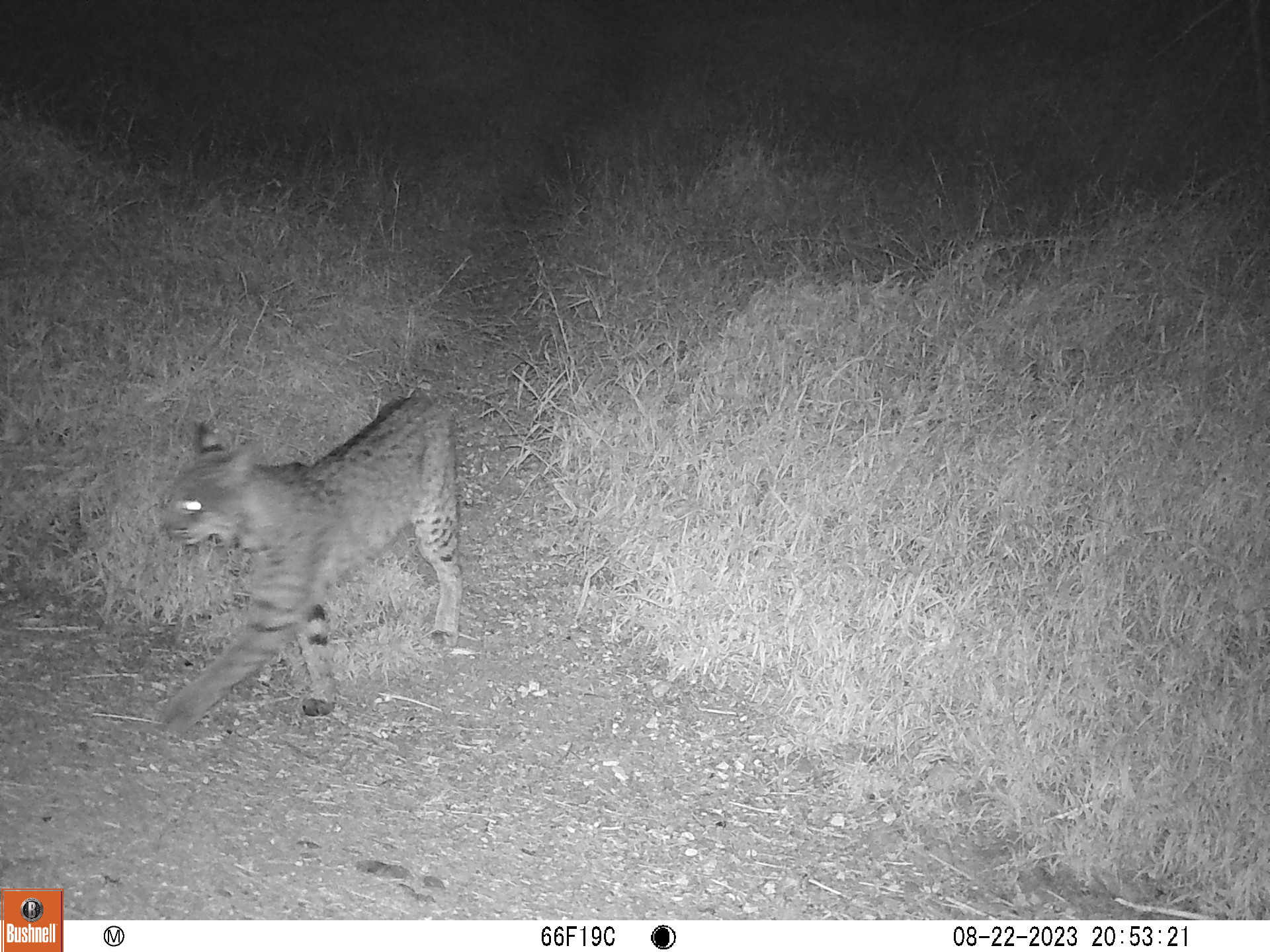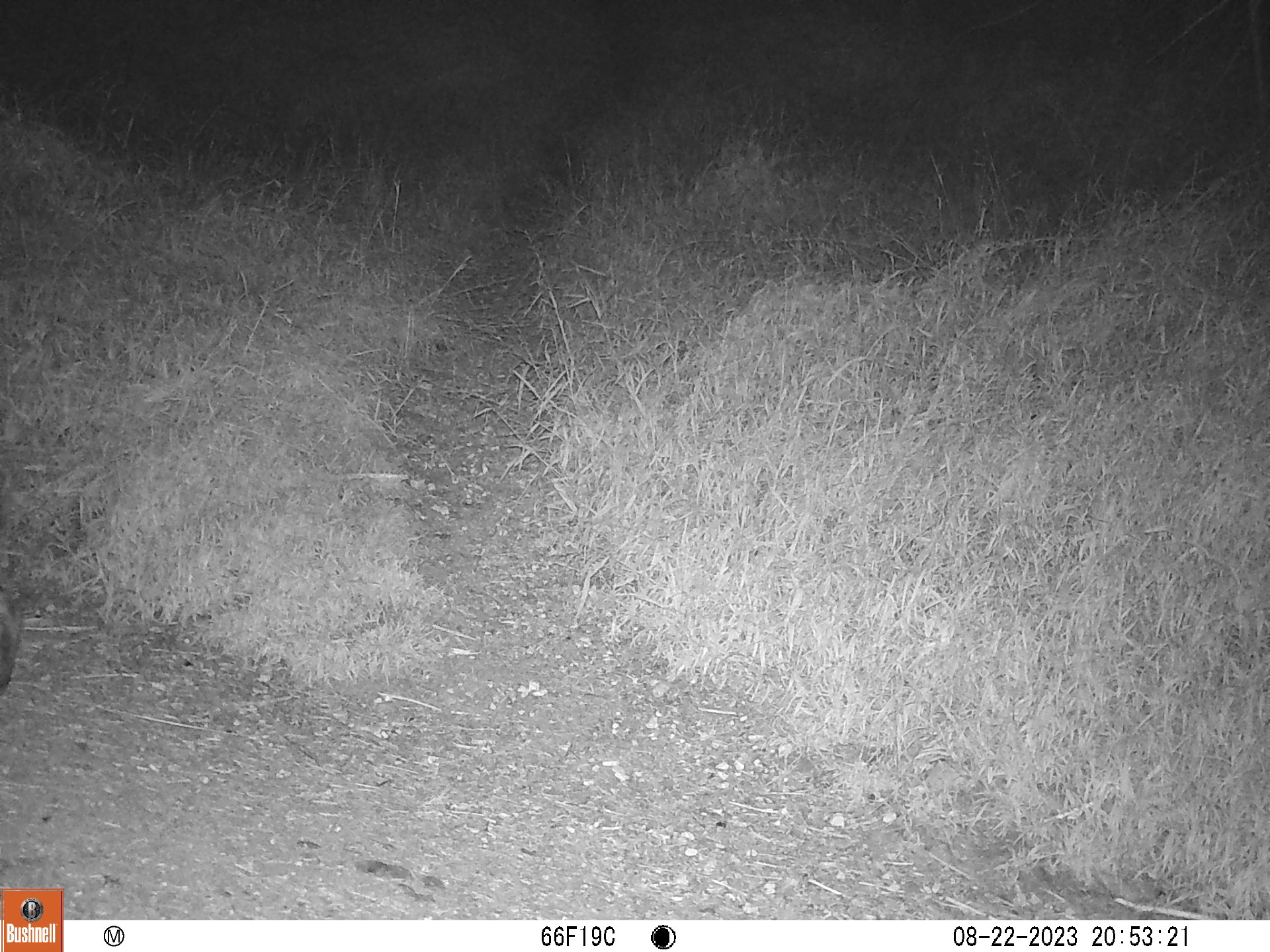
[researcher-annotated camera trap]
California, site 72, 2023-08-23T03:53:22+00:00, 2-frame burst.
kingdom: Animalia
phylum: Chordata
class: Mammalia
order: Carnivora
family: Felidae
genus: Lynx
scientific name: Lynx rufus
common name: bobcat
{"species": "bobcat (Lynx rufus)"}